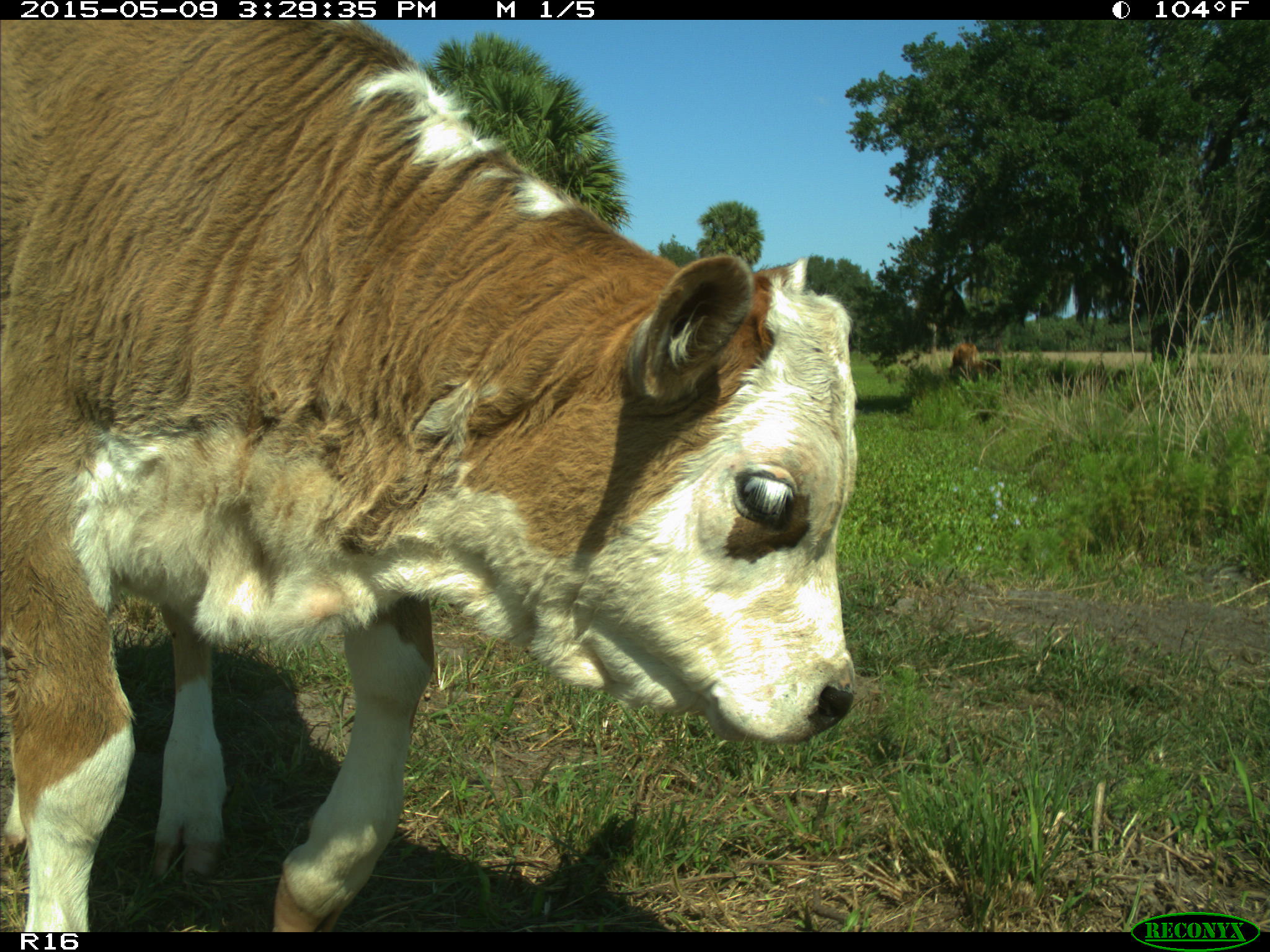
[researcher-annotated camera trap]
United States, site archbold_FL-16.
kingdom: Animalia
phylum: Chordata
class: Mammalia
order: Artiodactyla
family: Bovidae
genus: Bos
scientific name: Bos taurus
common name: domestic cow